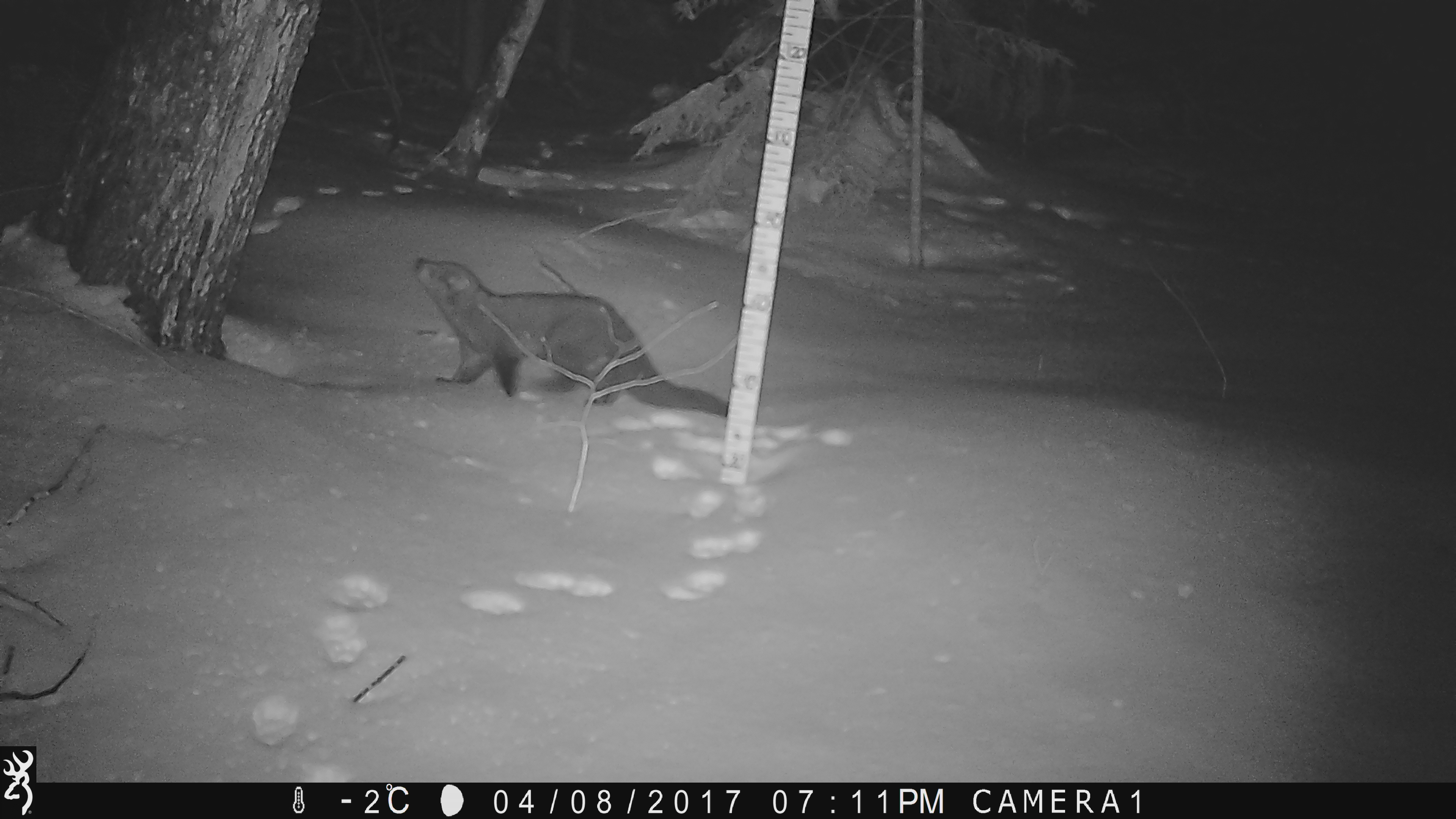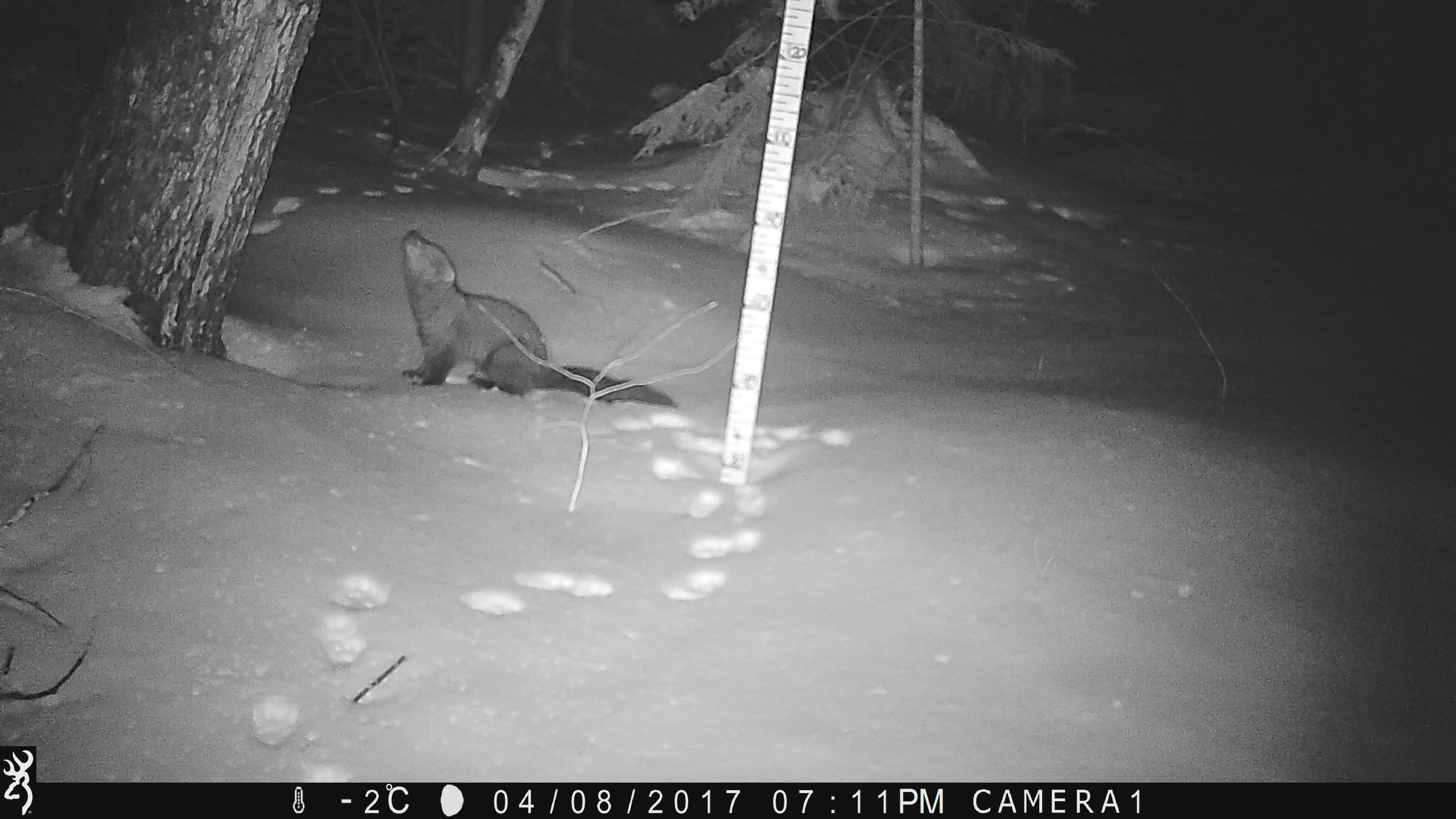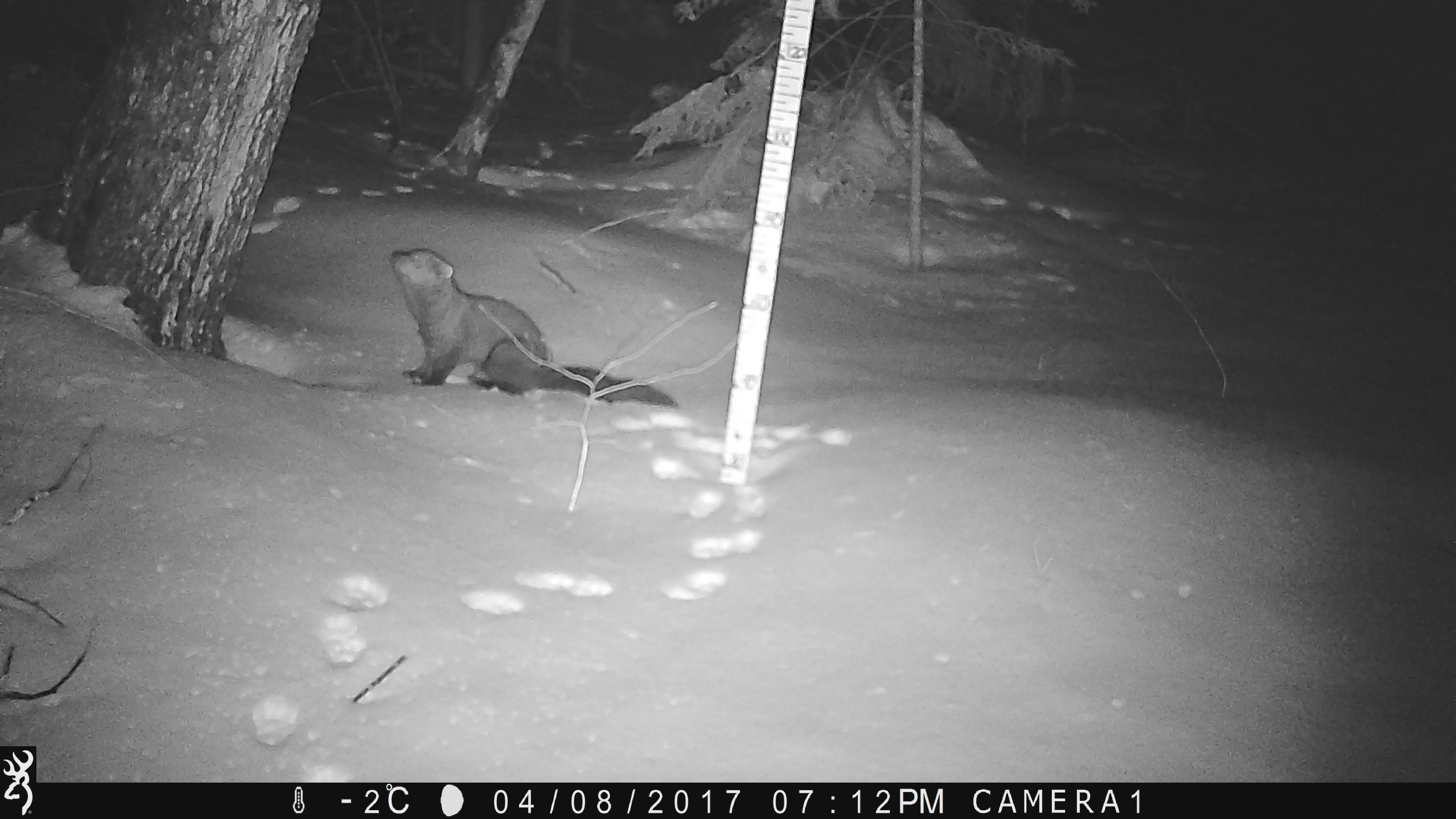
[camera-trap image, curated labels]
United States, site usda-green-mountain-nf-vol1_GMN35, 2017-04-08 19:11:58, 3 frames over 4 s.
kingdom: Animalia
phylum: Chordata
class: Mammalia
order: Carnivora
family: Mustelidae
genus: Pekania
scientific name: Pekania pennanti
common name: fisher